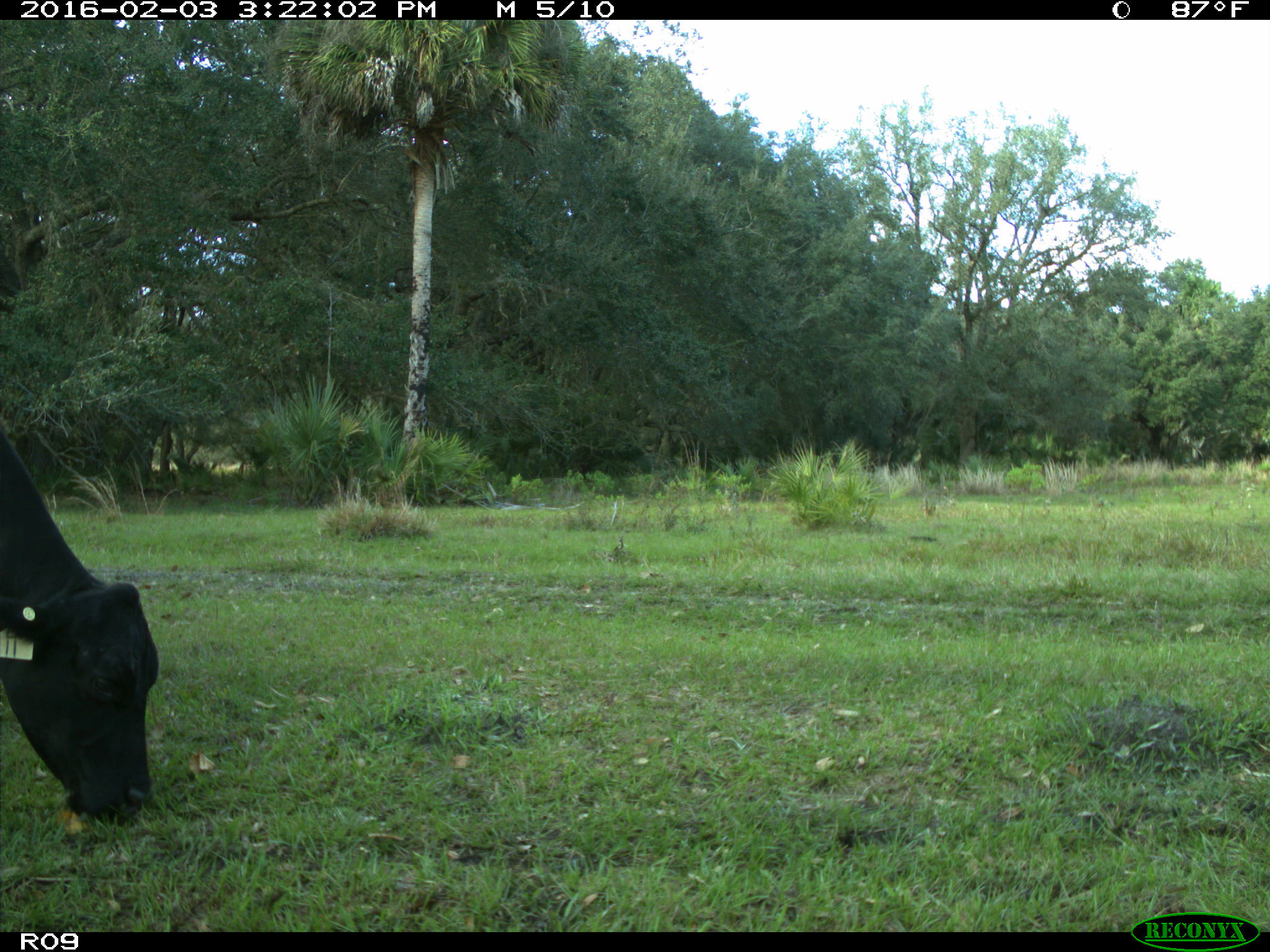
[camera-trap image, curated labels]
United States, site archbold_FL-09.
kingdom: Animalia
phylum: Chordata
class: Mammalia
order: Artiodactyla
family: Bovidae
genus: Bos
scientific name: Bos taurus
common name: domestic cow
Bos taurus (domestic cow).